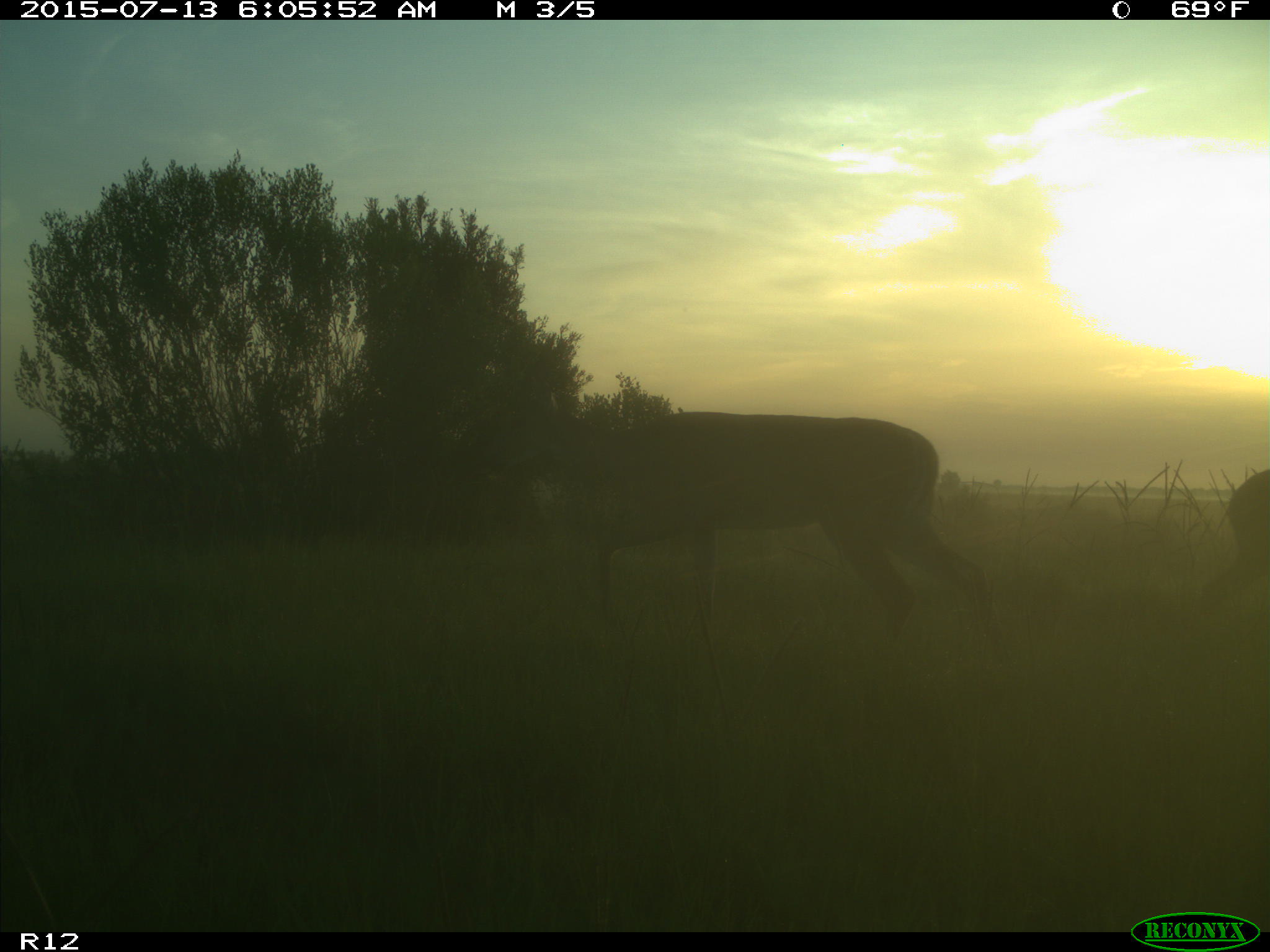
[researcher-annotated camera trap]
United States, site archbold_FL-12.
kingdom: Animalia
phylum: Chordata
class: Mammalia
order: Artiodactyla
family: Cervidae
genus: Odocoileus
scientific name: Odocoileus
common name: deer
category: unidentified deer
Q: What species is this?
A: Unidentified deer (deer) (Odocoileus).